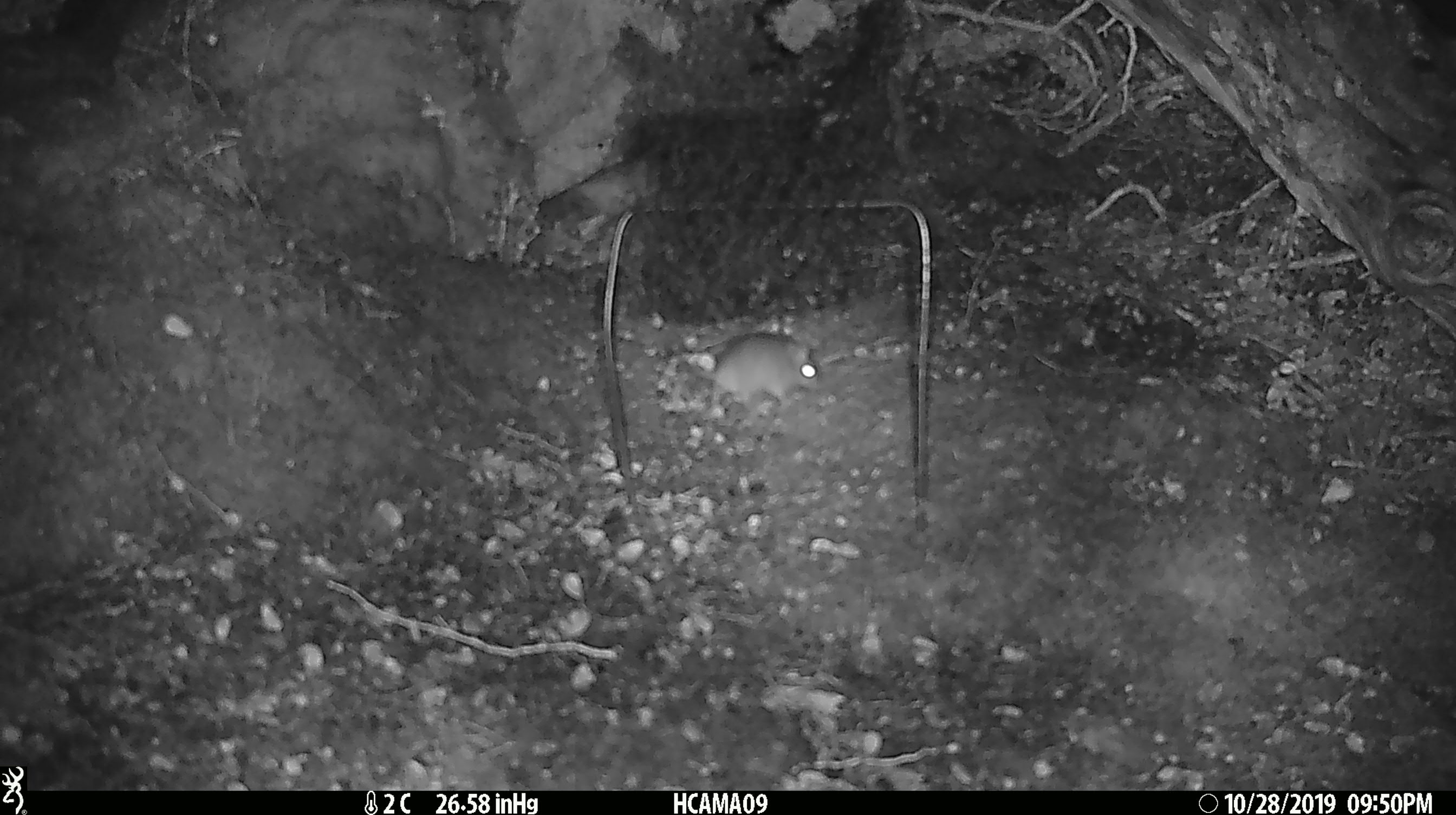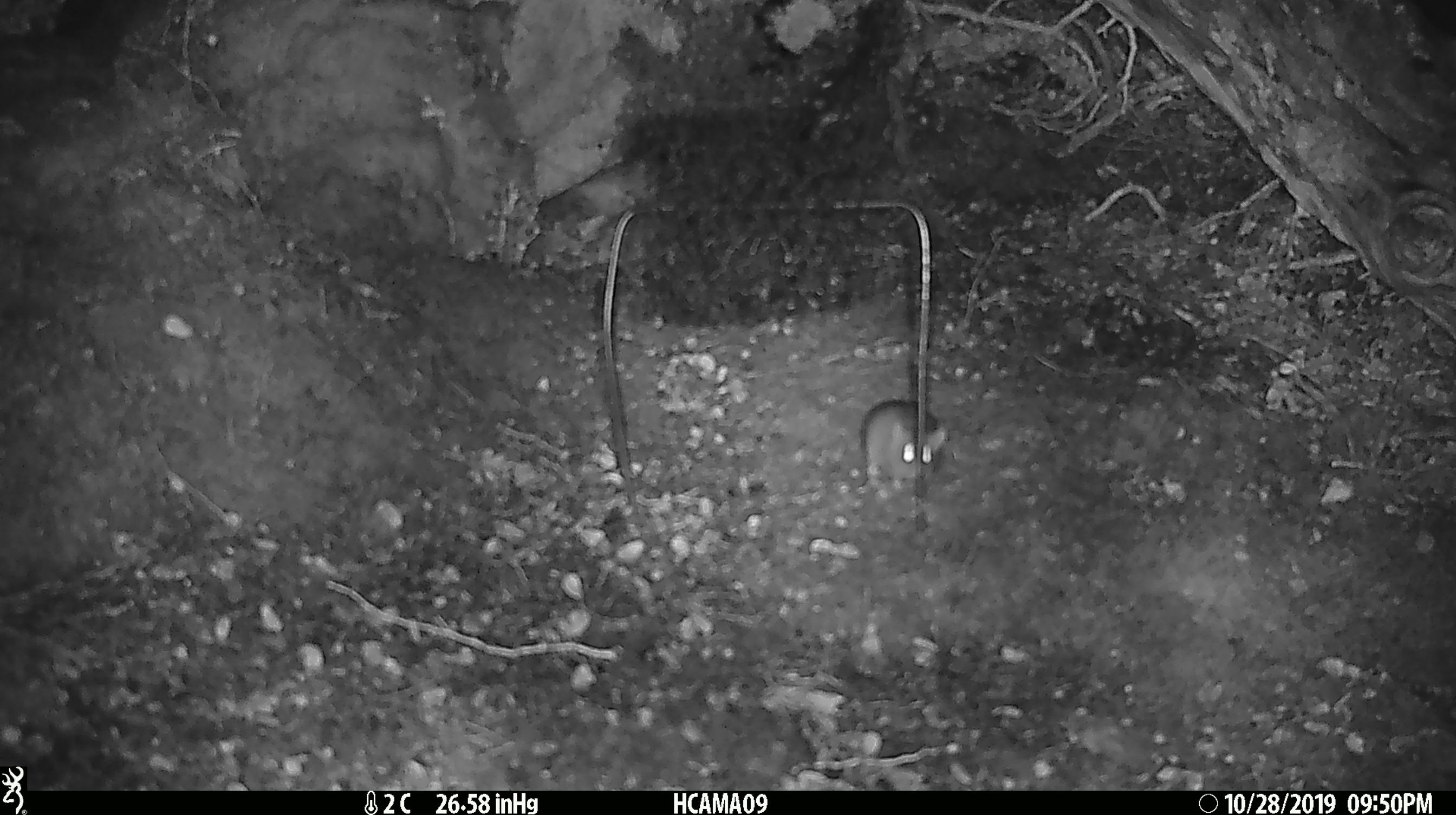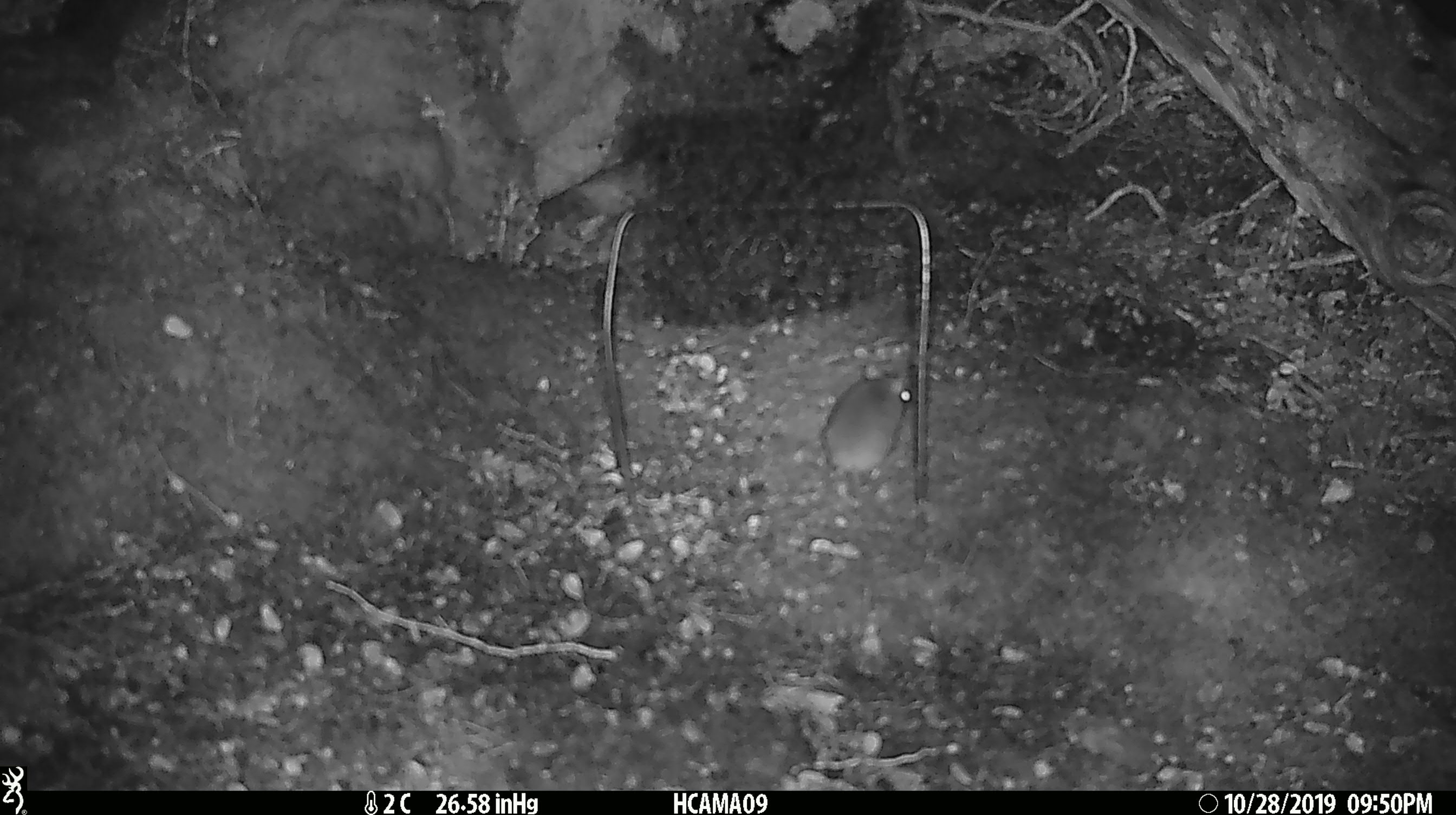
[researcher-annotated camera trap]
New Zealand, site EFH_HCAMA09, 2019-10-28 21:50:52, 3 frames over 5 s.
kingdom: Animalia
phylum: Chordata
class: Mammalia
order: Rodentia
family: Muridae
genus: Mus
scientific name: Mus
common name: mouse